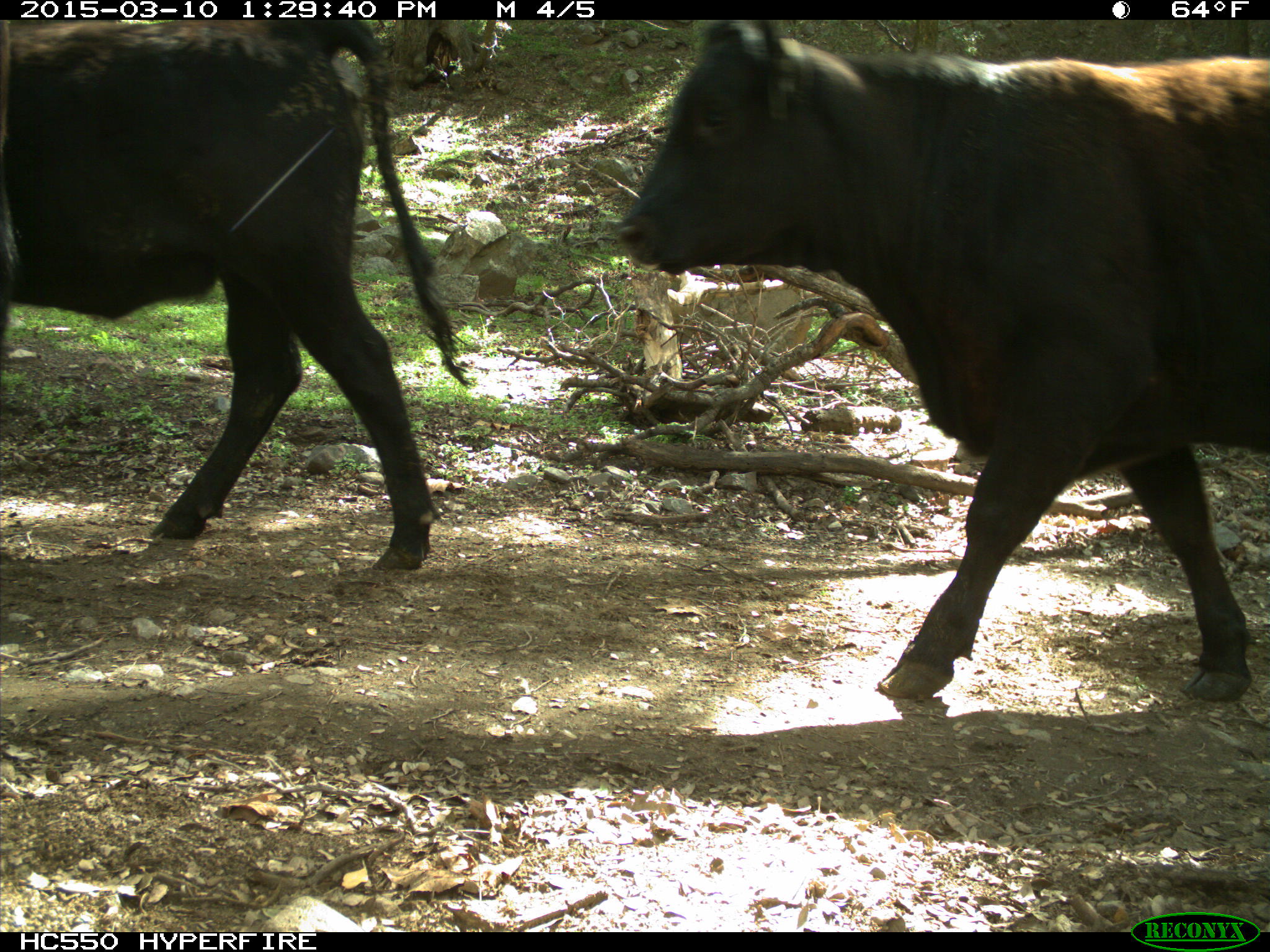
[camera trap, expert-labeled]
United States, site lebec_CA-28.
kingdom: Animalia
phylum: Chordata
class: Mammalia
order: Artiodactyla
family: Bovidae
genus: Bos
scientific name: Bos taurus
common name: domestic cow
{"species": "Bos taurus (domestic cow)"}